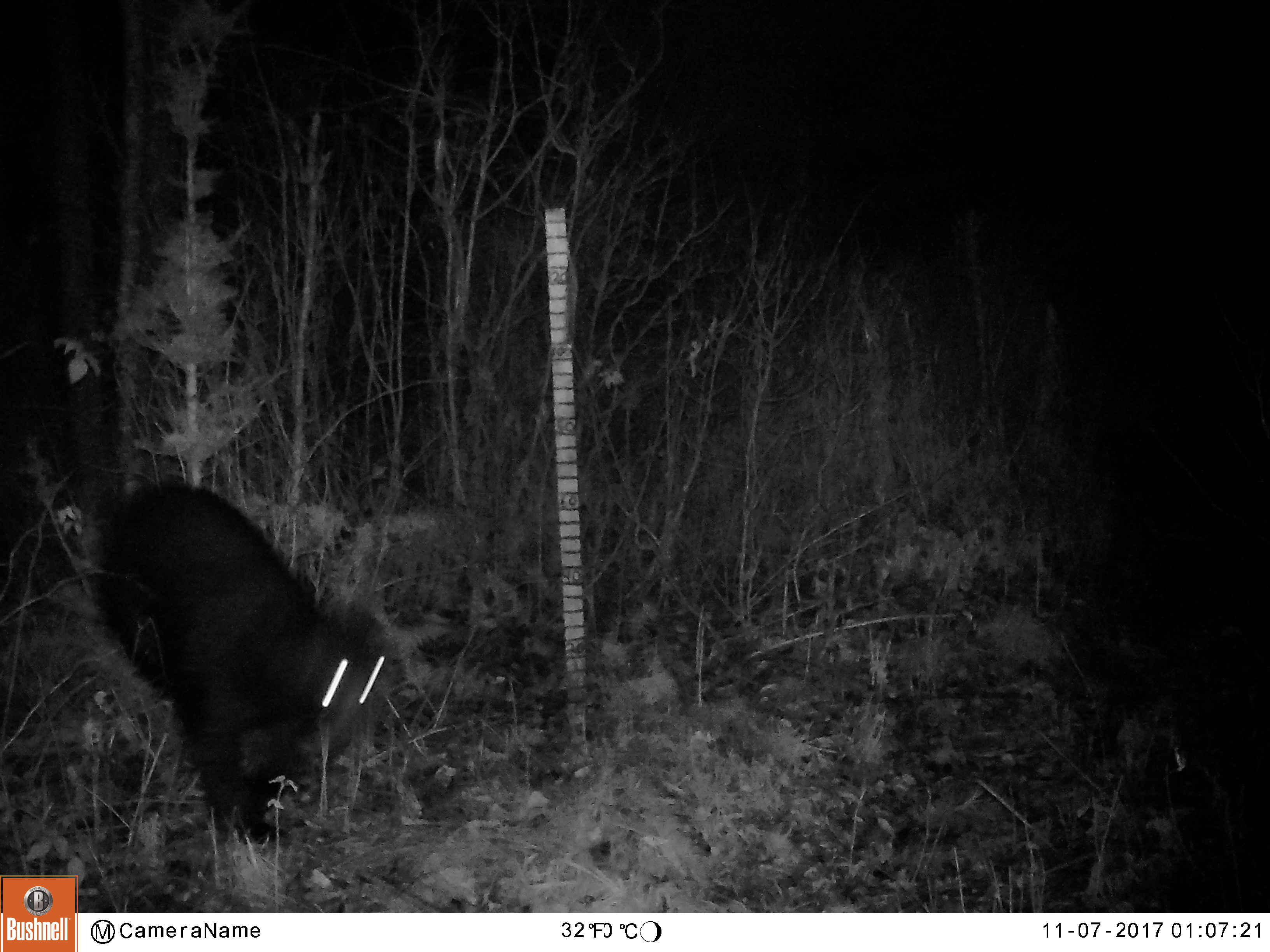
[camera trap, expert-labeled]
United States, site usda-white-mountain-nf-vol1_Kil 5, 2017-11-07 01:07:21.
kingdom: Animalia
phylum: Chordata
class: Mammalia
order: Carnivora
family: Ursidae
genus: Ursus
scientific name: Ursus americanus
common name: black bear